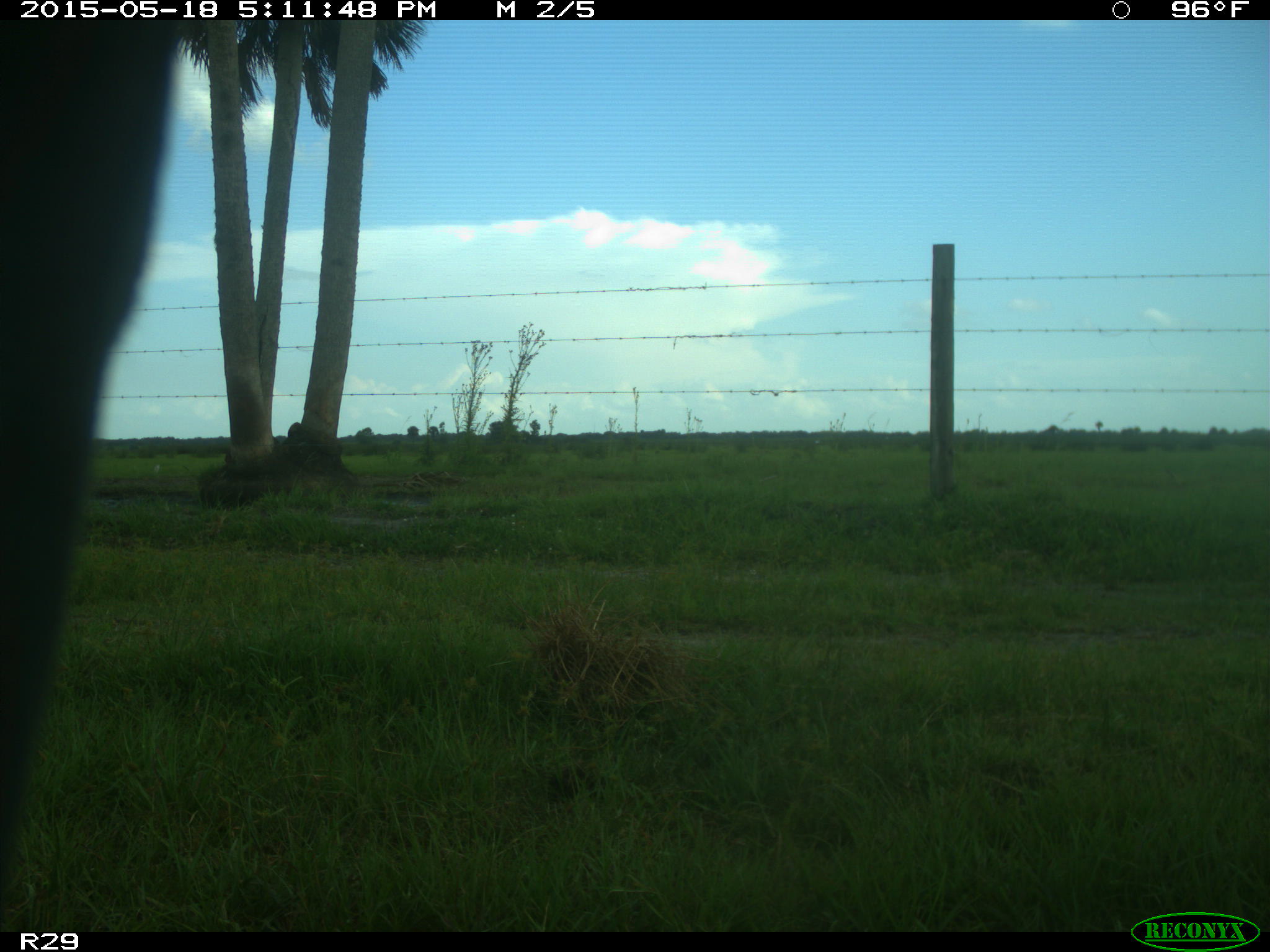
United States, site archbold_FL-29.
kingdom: Animalia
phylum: Chordata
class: Mammalia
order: Artiodactyla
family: Bovidae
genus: Bos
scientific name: Bos taurus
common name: domestic cow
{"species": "Bos taurus (domestic cow)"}